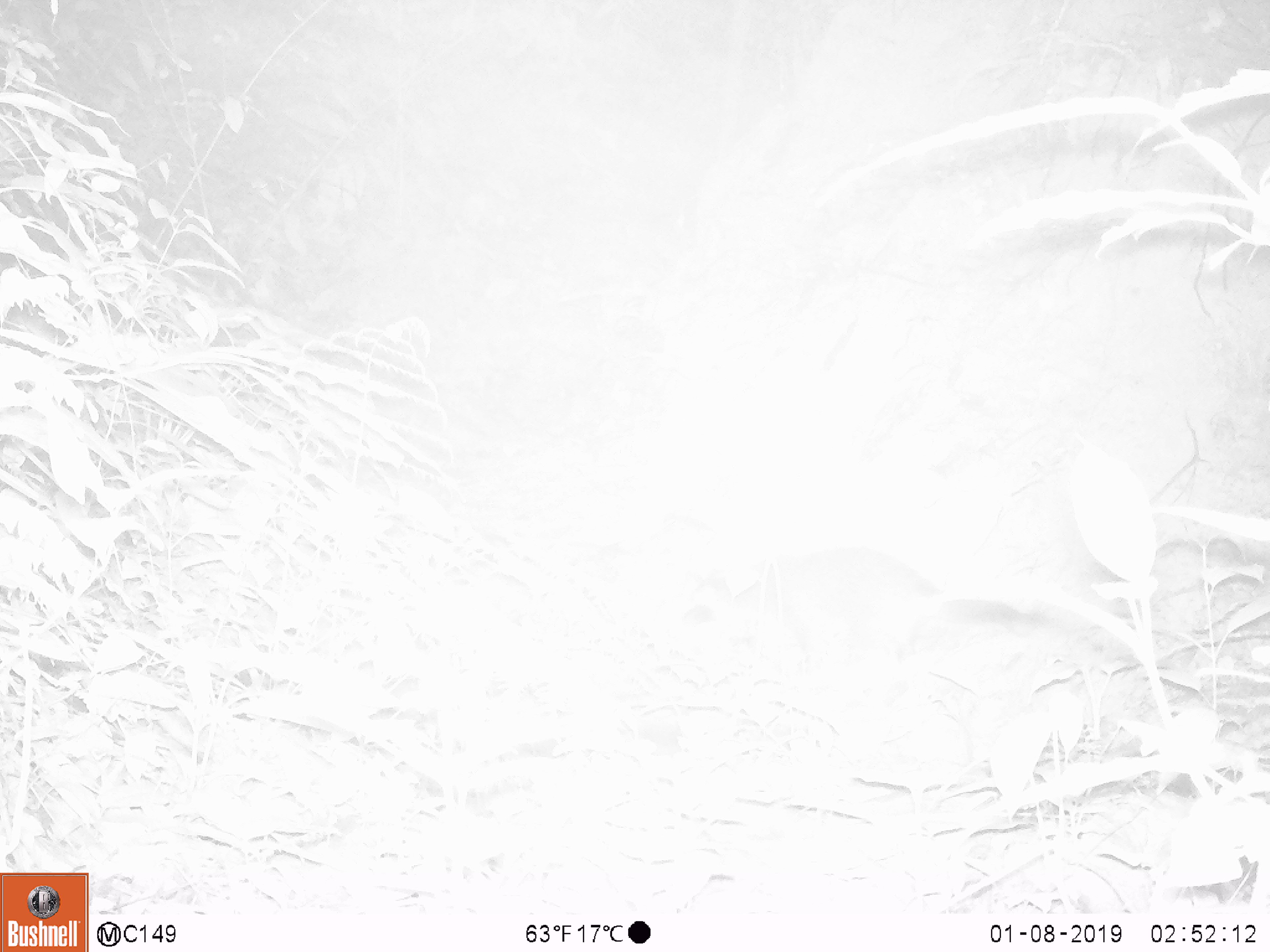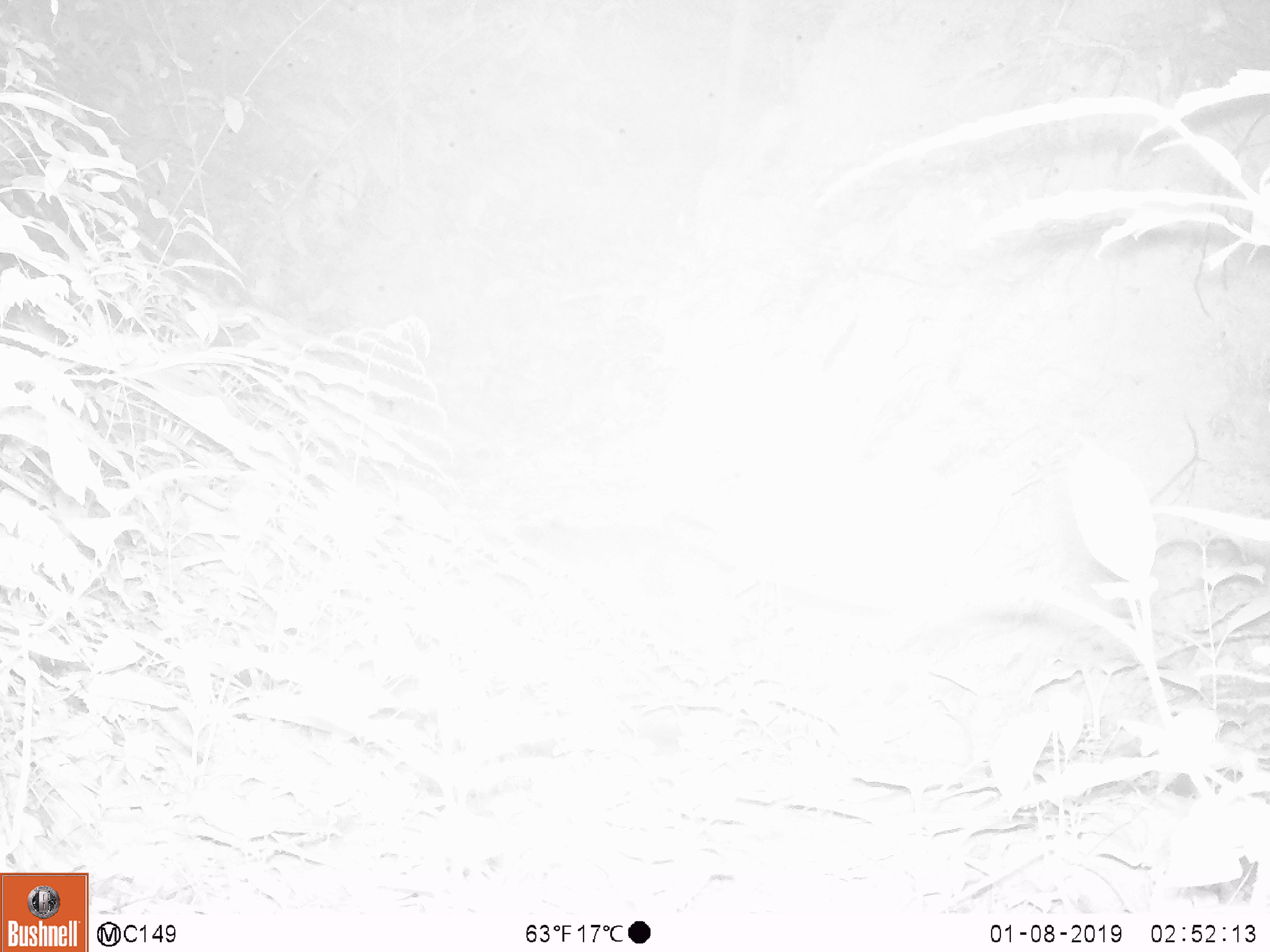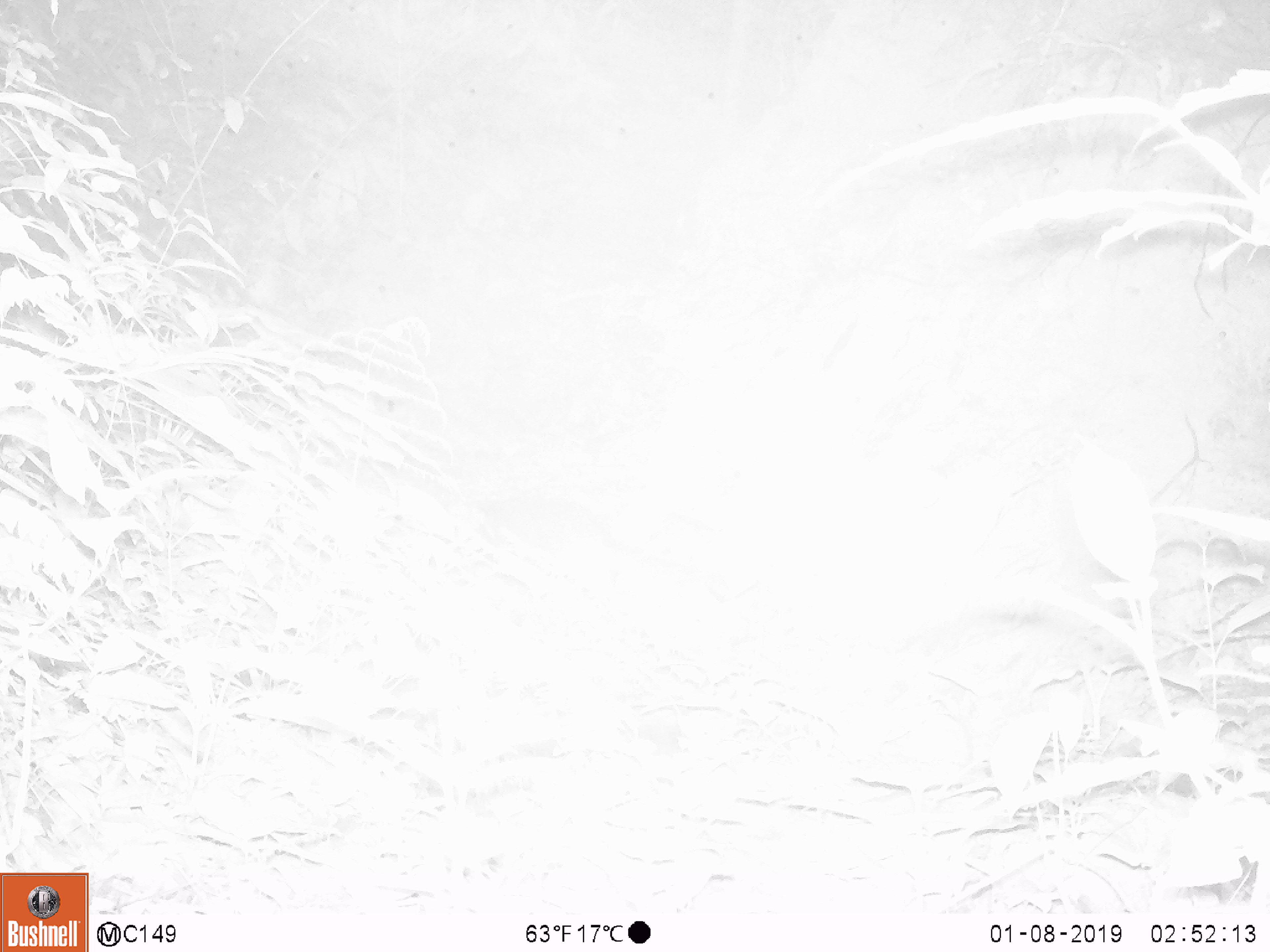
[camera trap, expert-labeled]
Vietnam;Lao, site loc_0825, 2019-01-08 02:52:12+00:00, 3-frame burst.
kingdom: Animalia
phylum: Chordata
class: Mammalia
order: Carnivora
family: Viverridae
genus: Paguma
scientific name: Paguma larvata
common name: masked palm civet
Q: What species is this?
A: Masked palm civet (Paguma larvata).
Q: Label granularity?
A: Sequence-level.